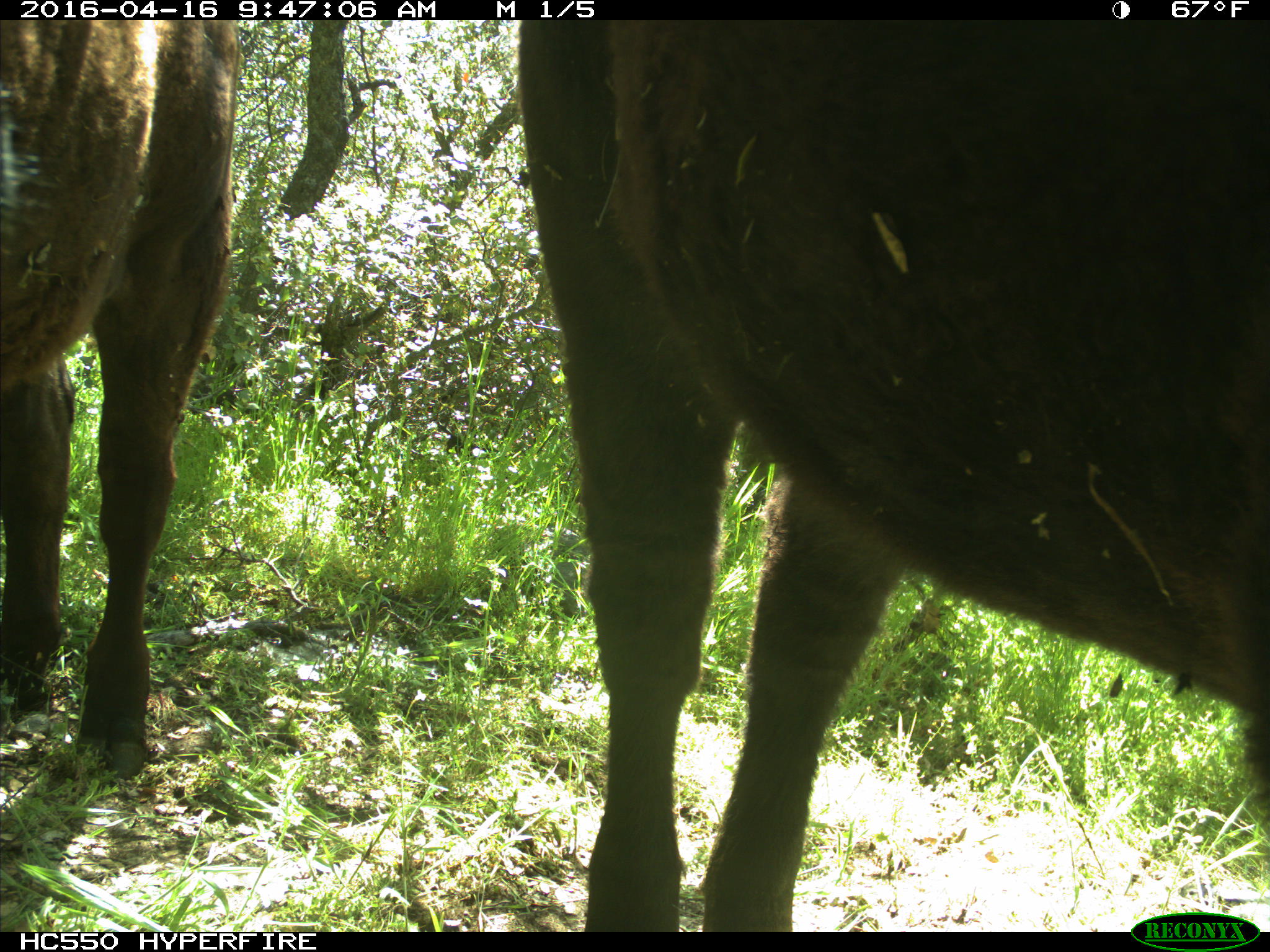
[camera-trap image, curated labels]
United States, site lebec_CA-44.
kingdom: Animalia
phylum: Chordata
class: Mammalia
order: Artiodactyla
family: Bovidae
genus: Bos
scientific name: Bos taurus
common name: domestic cow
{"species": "Bos taurus (domestic cow)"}